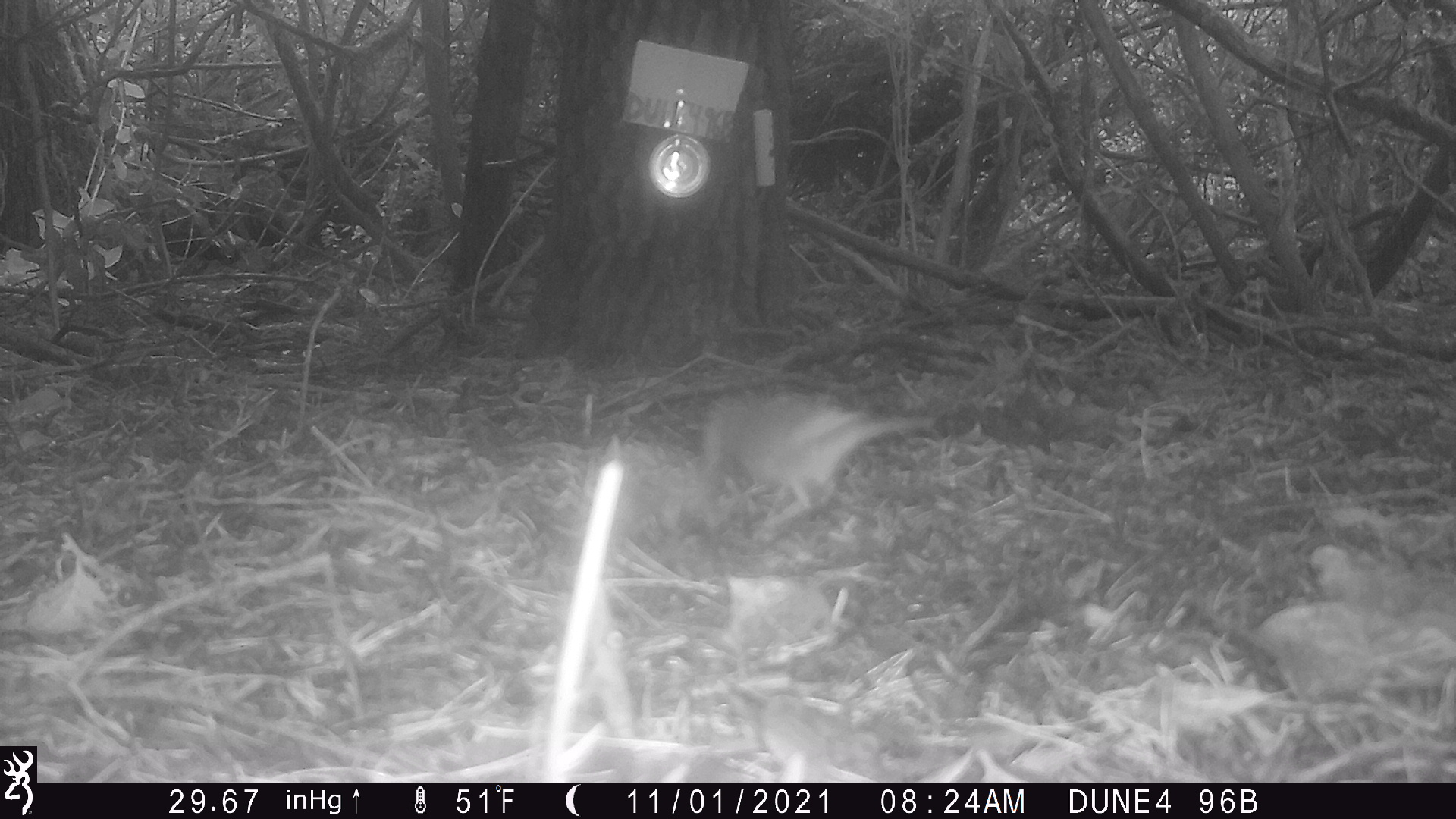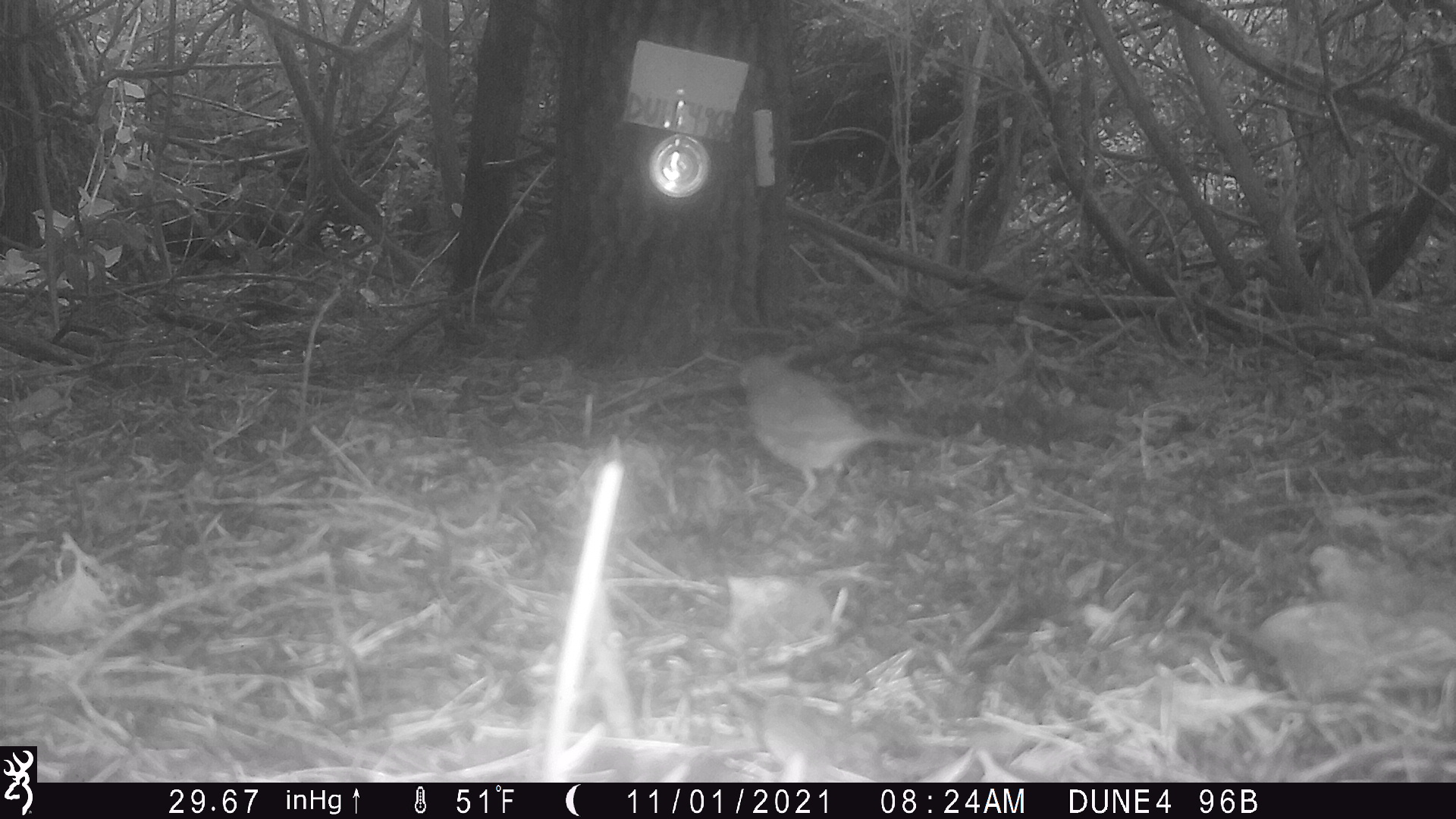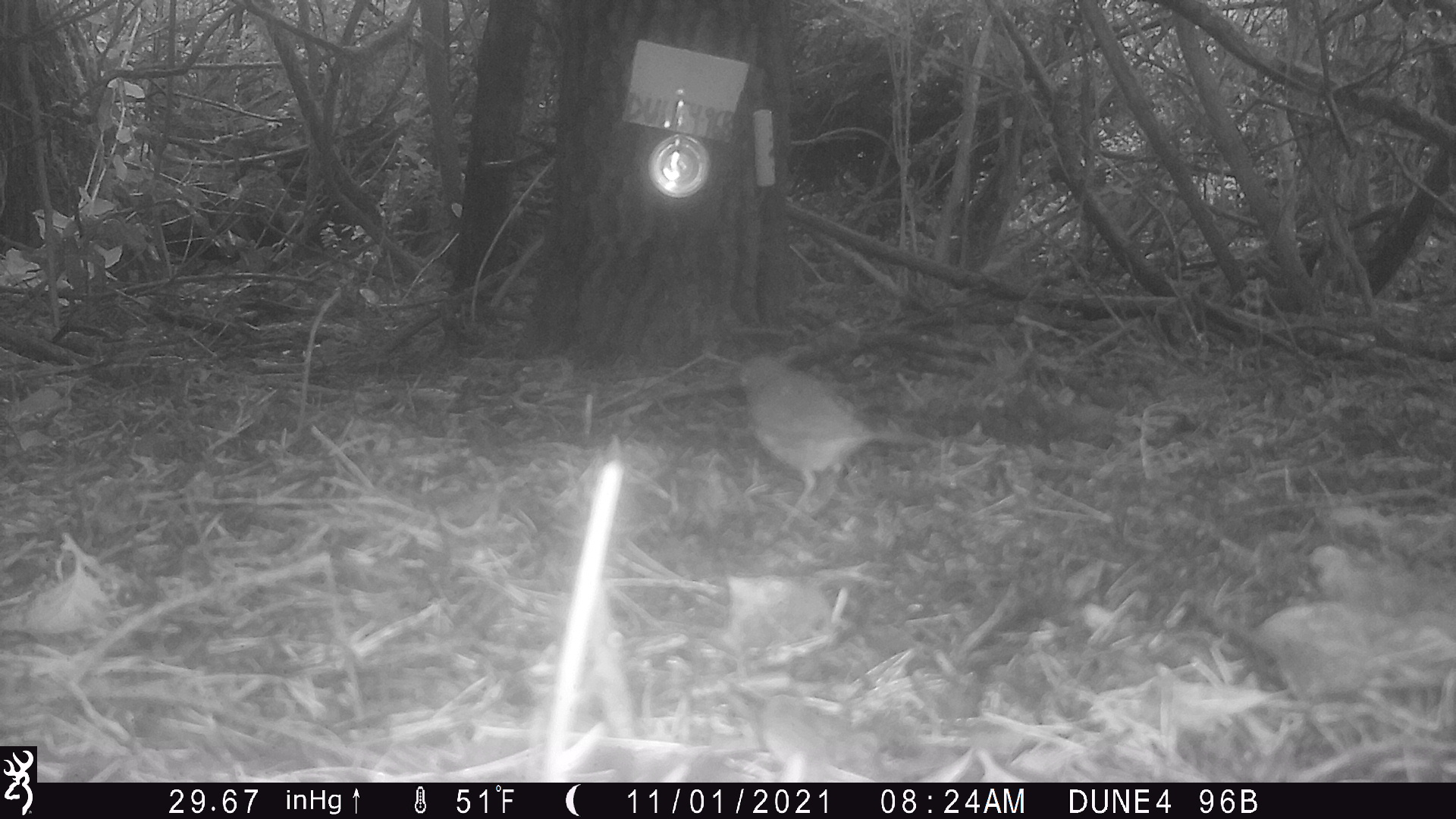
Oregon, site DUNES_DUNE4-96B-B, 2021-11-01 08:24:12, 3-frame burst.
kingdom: Animalia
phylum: Chordata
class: Aves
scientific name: Aves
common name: bird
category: other bird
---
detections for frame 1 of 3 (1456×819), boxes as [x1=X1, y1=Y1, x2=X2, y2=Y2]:
other bird: [x1=665, y1=363, x2=941, y2=570]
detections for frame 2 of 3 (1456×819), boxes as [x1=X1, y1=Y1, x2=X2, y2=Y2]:
other bird: [x1=718, y1=339, x2=960, y2=555]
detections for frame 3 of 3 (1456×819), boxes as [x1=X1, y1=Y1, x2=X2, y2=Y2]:
other bird: [x1=719, y1=339, x2=968, y2=553]